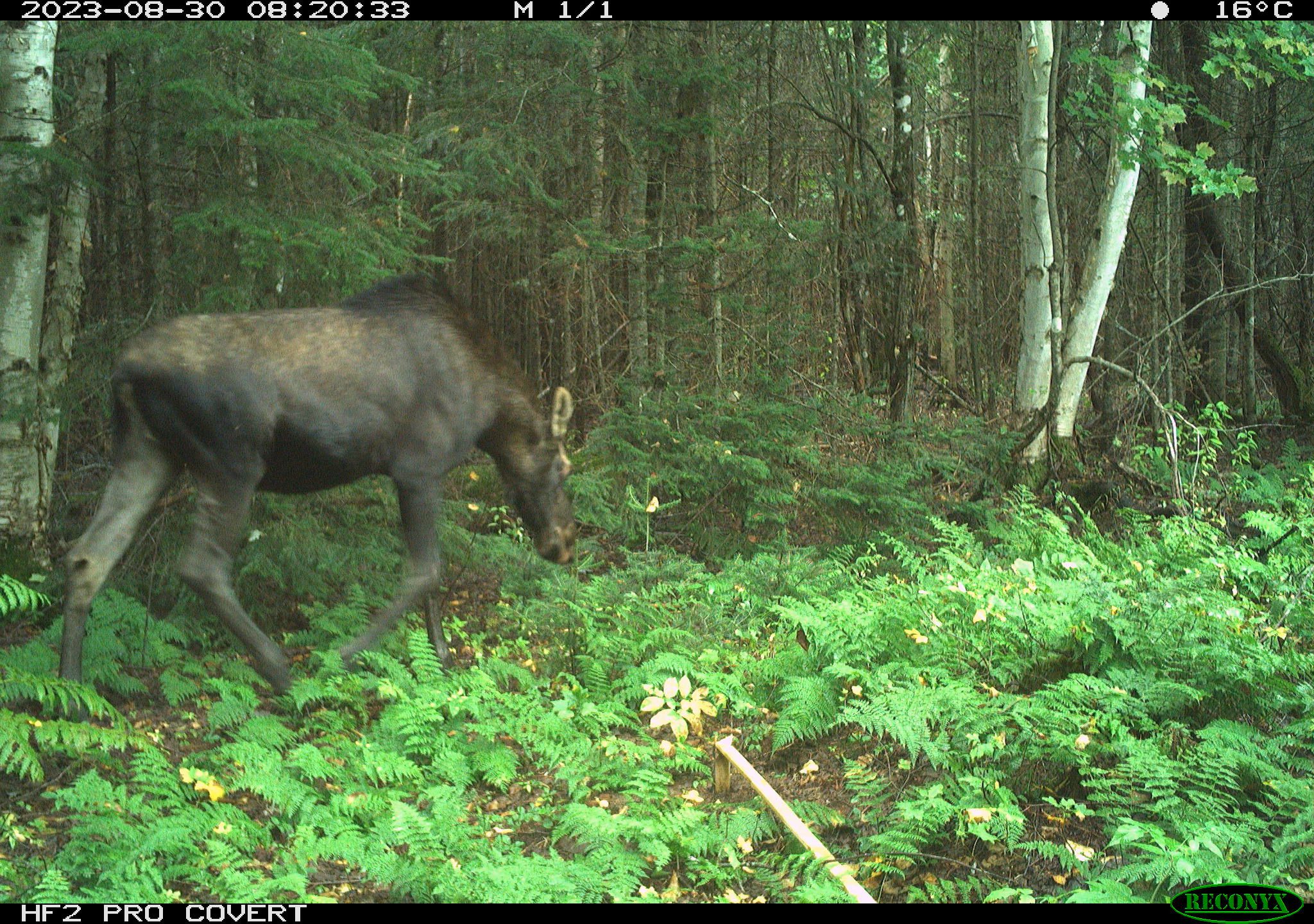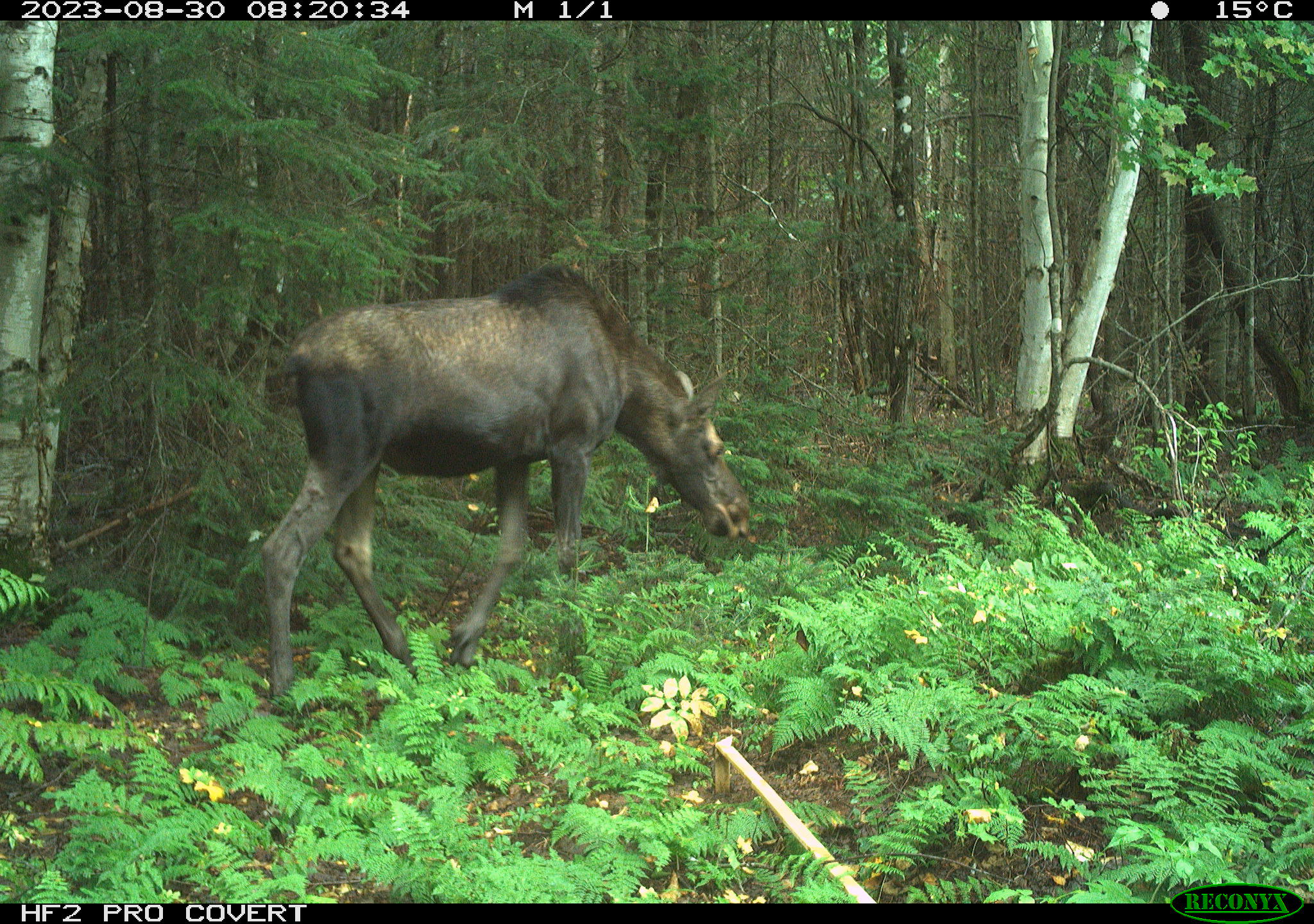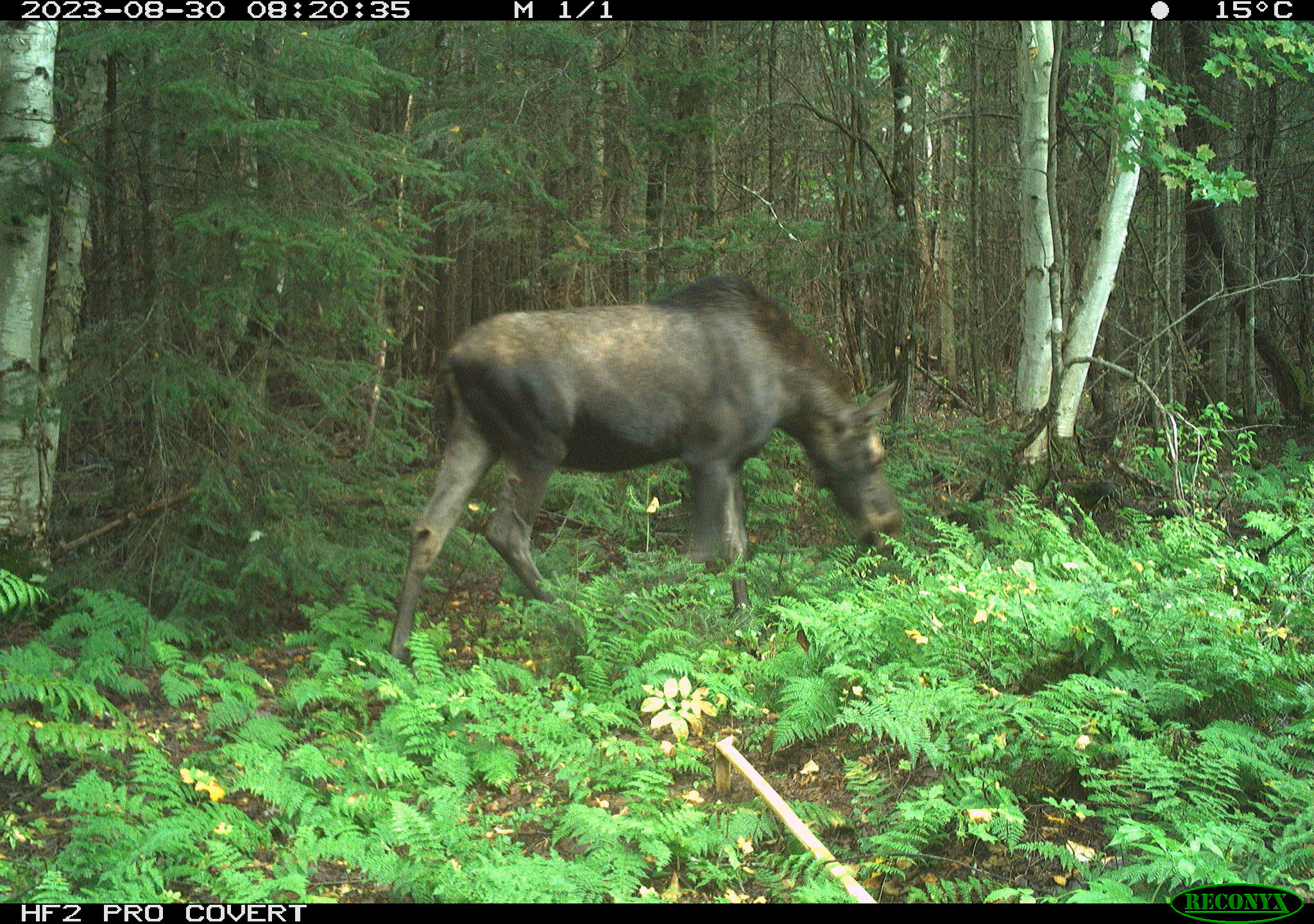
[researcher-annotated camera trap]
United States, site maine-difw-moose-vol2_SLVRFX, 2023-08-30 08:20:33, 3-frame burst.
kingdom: Animalia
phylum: Chordata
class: Mammalia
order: Artiodactyla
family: Cervidae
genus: Alces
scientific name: Alces alces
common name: moose